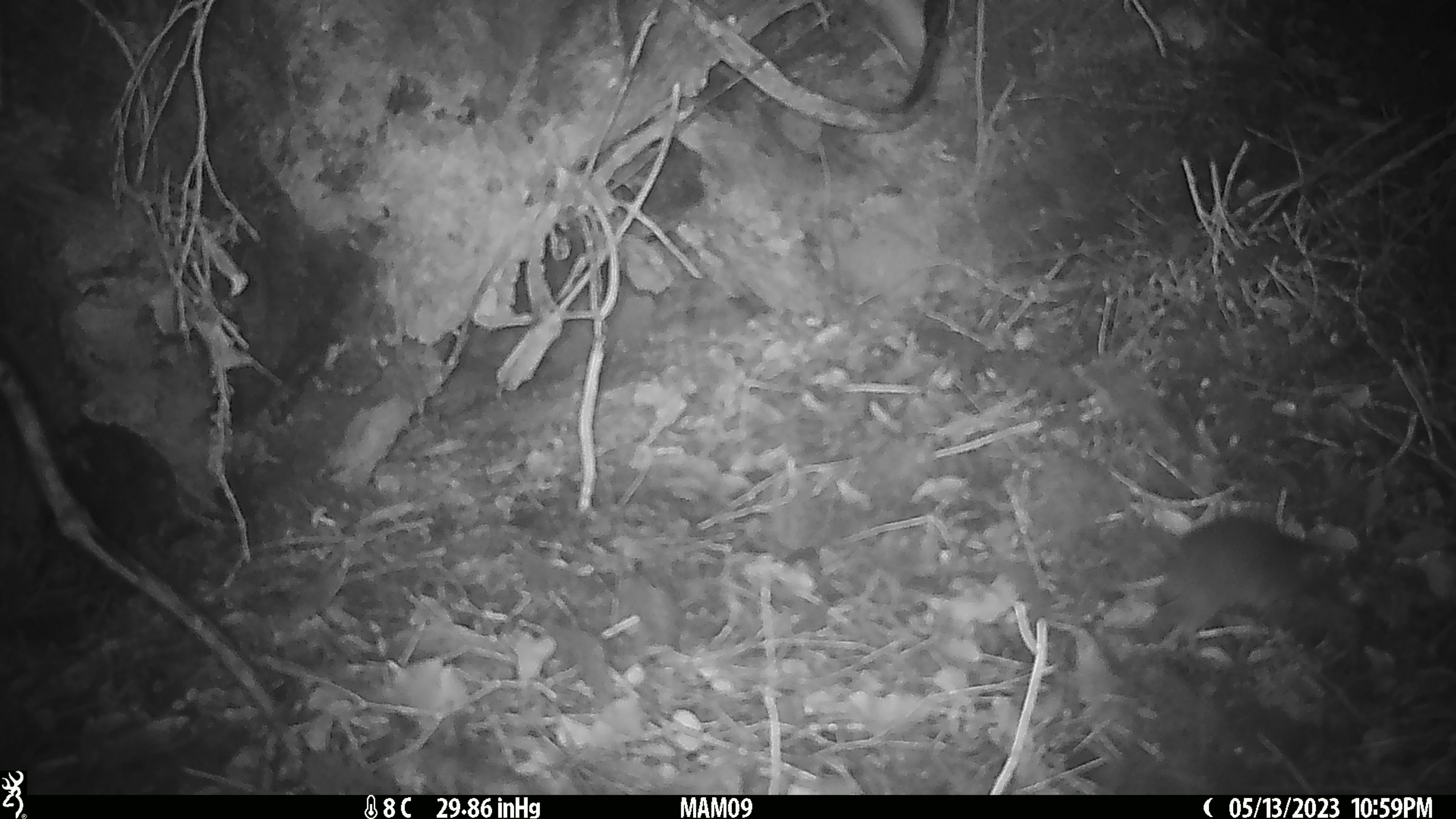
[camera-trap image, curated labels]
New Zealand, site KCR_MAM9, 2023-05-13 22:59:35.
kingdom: Animalia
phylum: Chordata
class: Mammalia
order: Rodentia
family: Muridae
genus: Rattus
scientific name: Rattus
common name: rat